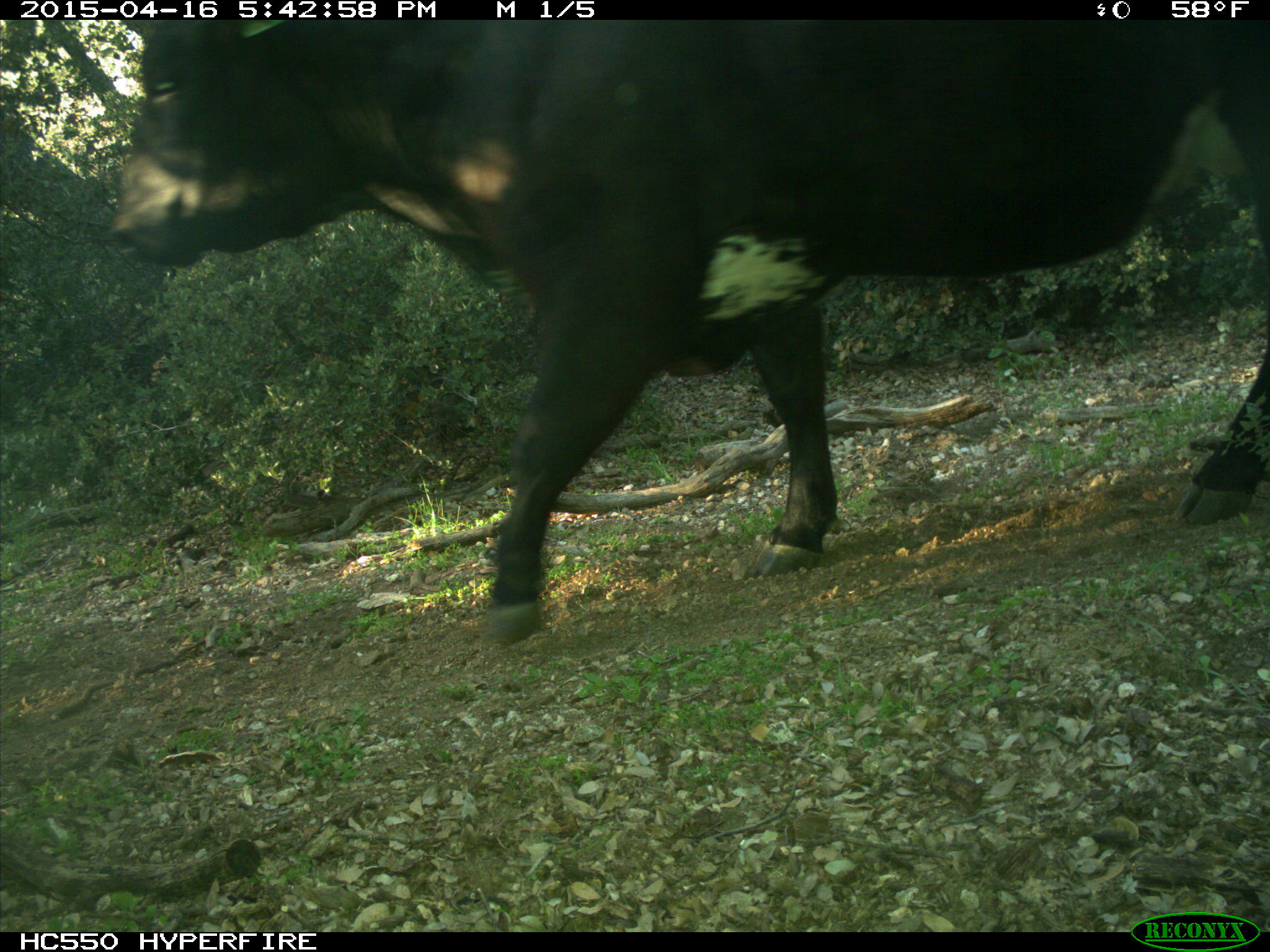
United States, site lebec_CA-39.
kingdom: Animalia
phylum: Chordata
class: Mammalia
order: Artiodactyla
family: Bovidae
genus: Bos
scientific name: Bos taurus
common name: domestic cow